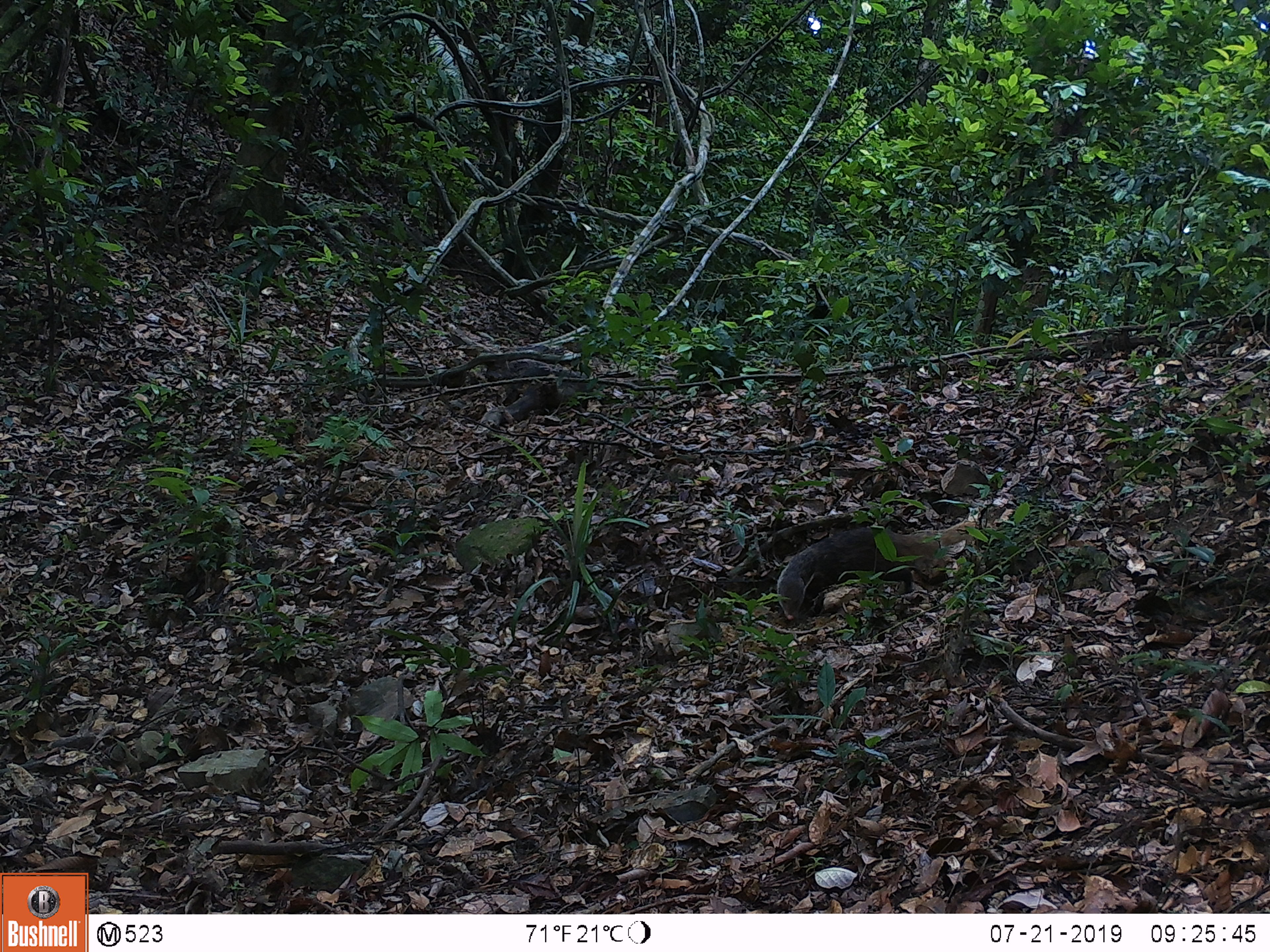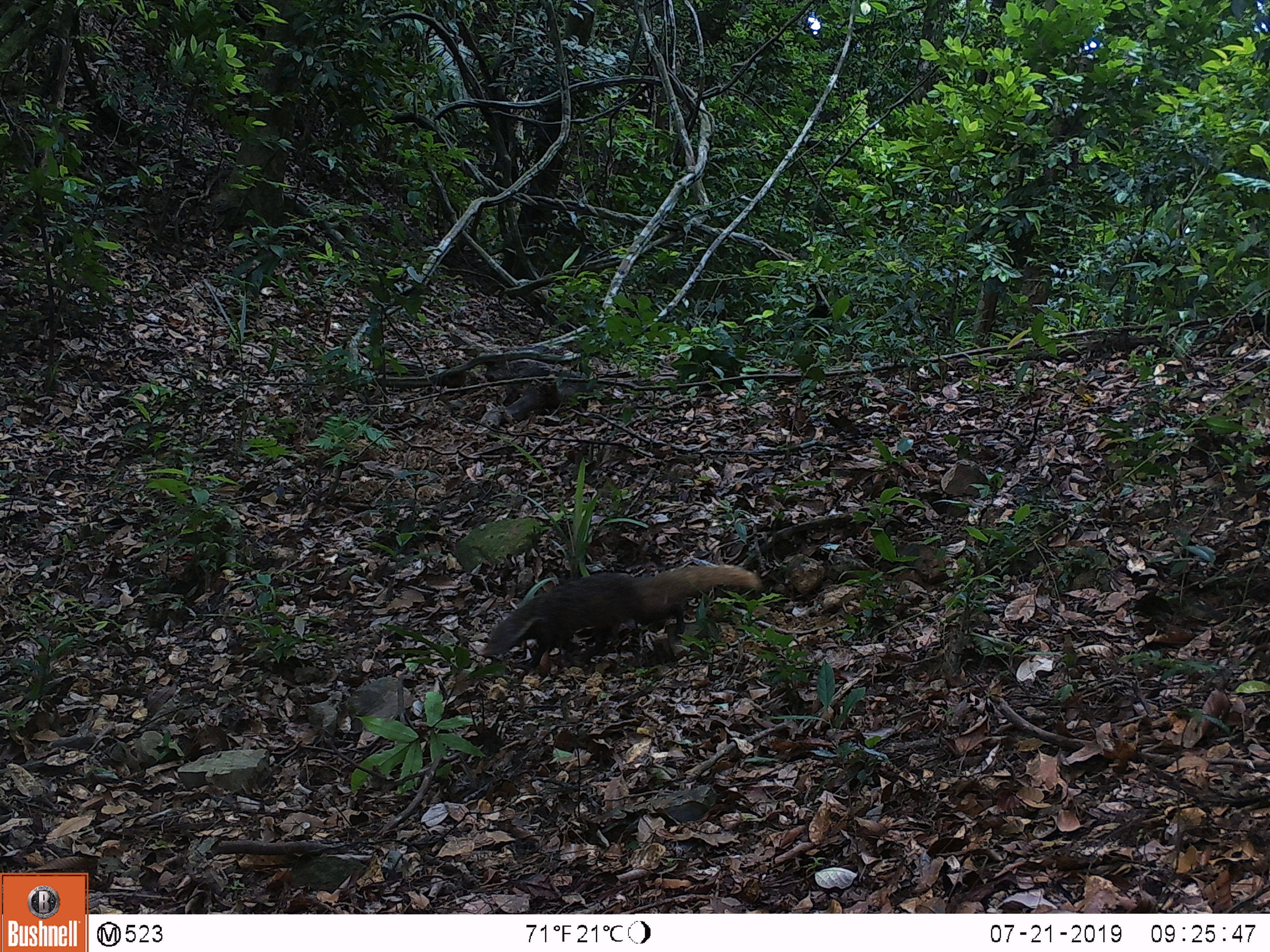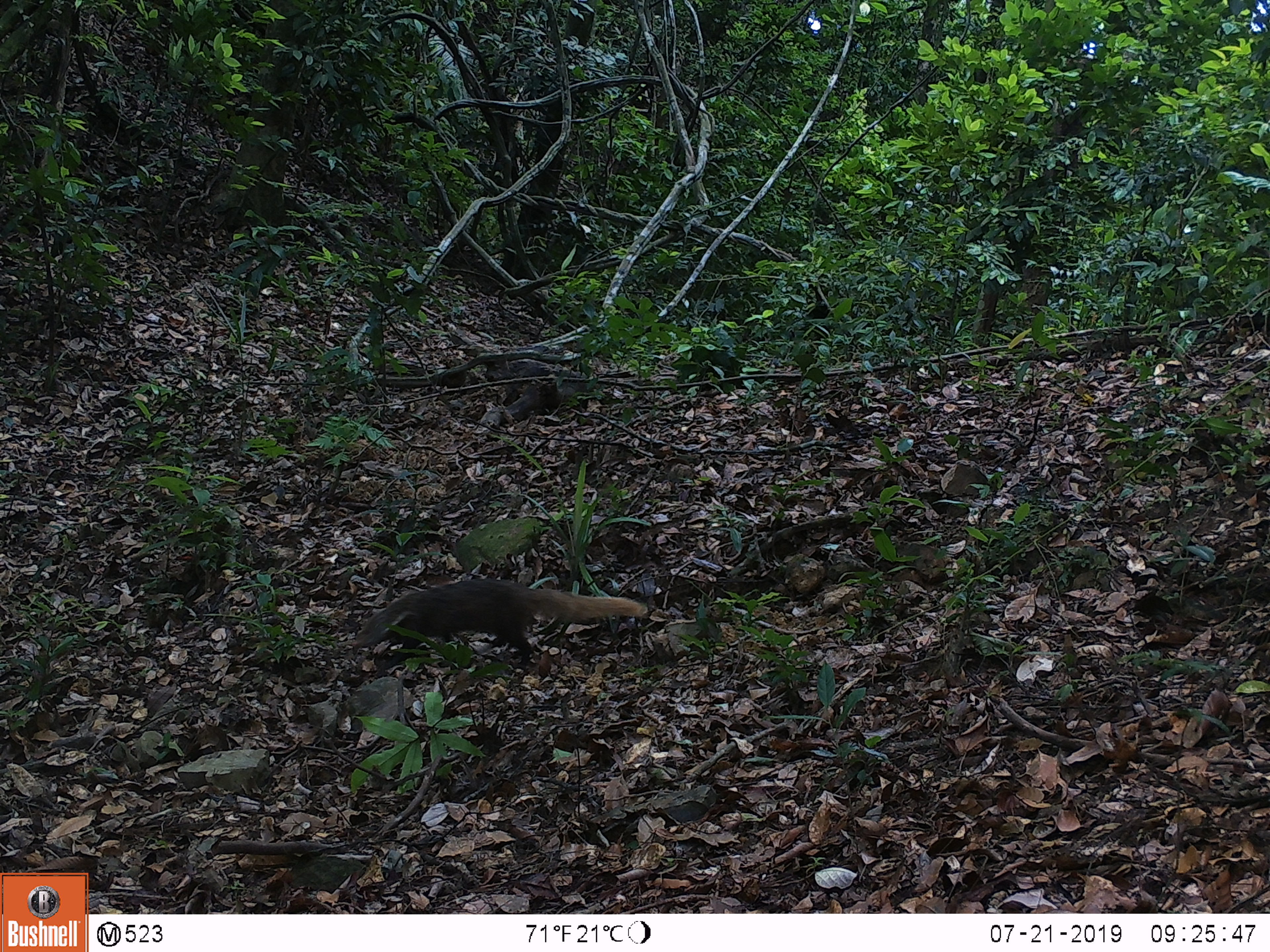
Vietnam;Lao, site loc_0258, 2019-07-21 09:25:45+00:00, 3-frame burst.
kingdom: Animalia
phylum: Chordata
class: Mammalia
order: Carnivora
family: Herpestidae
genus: Urva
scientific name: Urva urva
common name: crab-eating mongoose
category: crab eating mongoose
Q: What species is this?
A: Crab eating mongoose (crab-eating mongoose) (Urva urva).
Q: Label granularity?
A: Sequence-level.